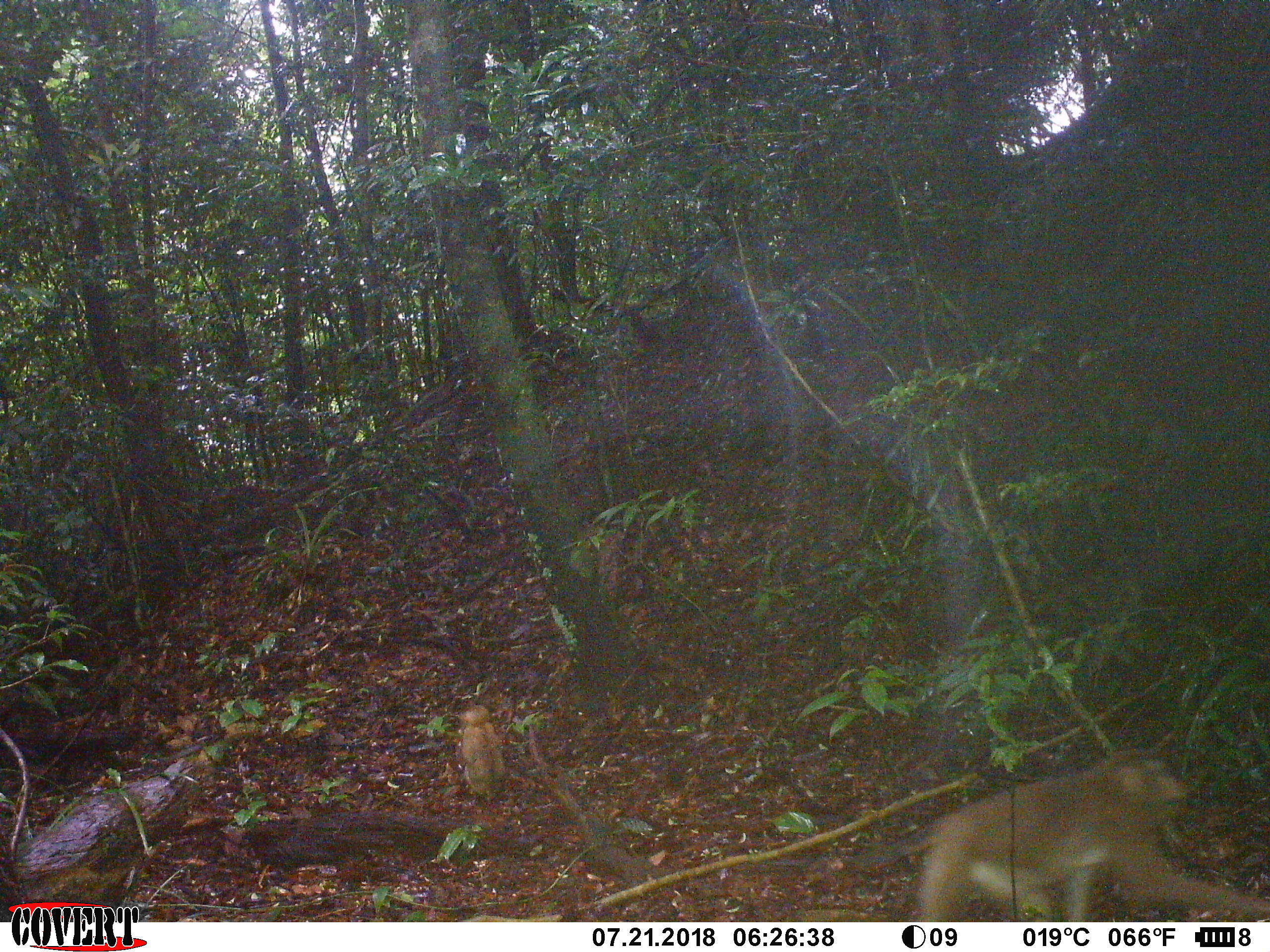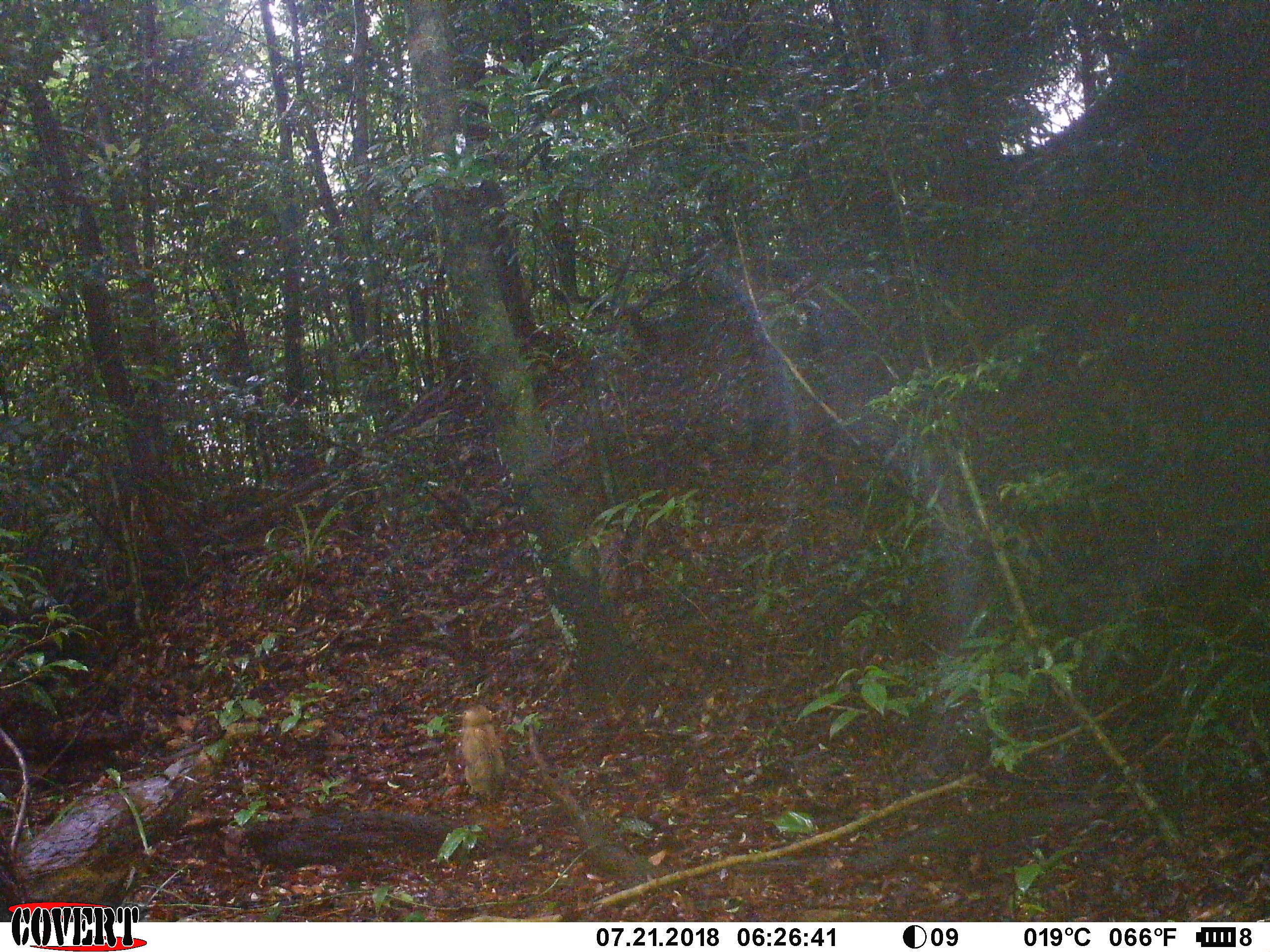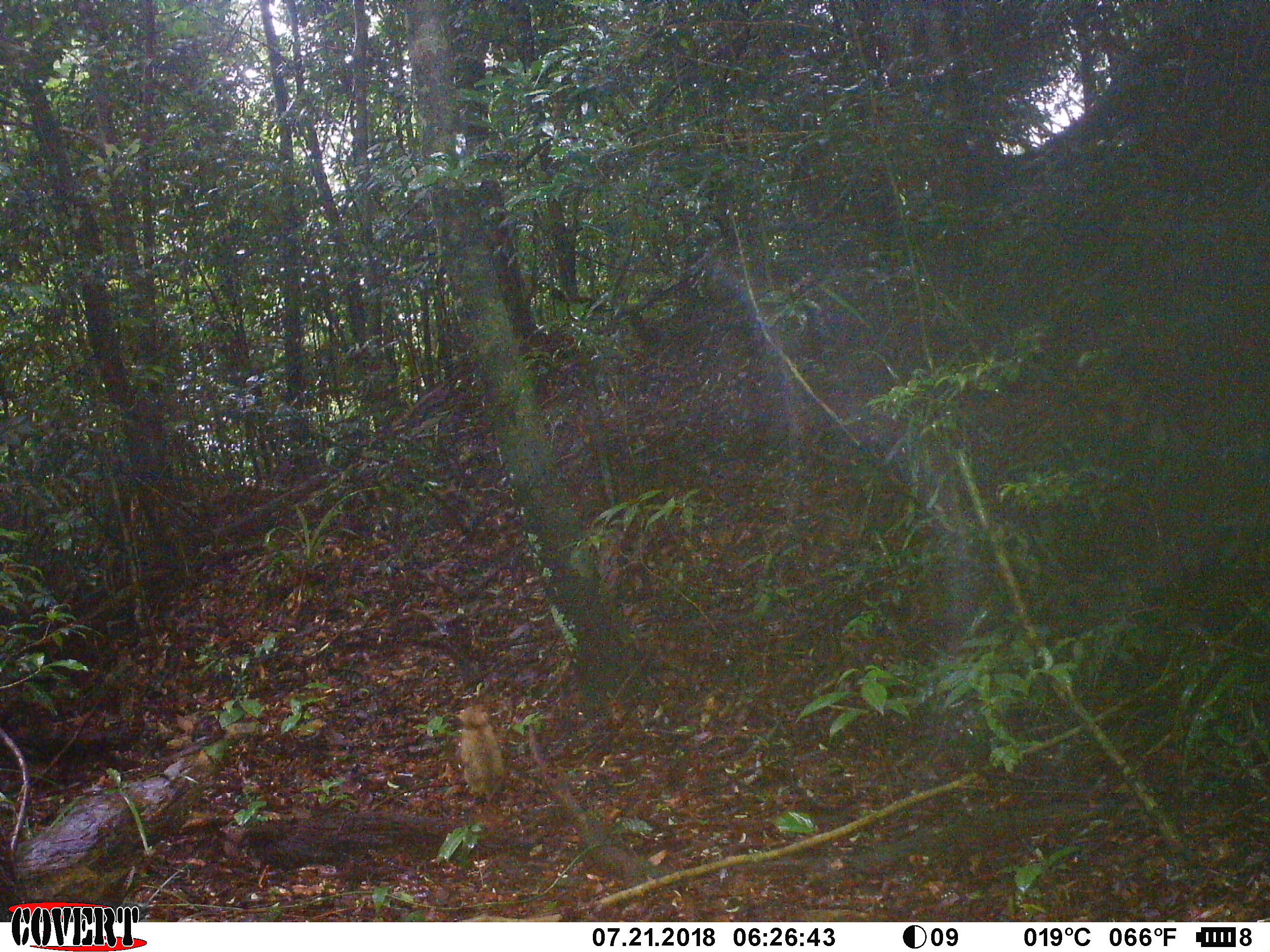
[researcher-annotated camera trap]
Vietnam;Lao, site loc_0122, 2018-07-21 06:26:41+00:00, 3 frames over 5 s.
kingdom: Animalia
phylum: Chordata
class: Mammalia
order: Primates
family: Cercopithecidae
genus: Macaca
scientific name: Macaca nemestrina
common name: pig-tailed macaque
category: pig tailed macaque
Pig tailed macaque (pig-tailed macaque) (Macaca nemestrina). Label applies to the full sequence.